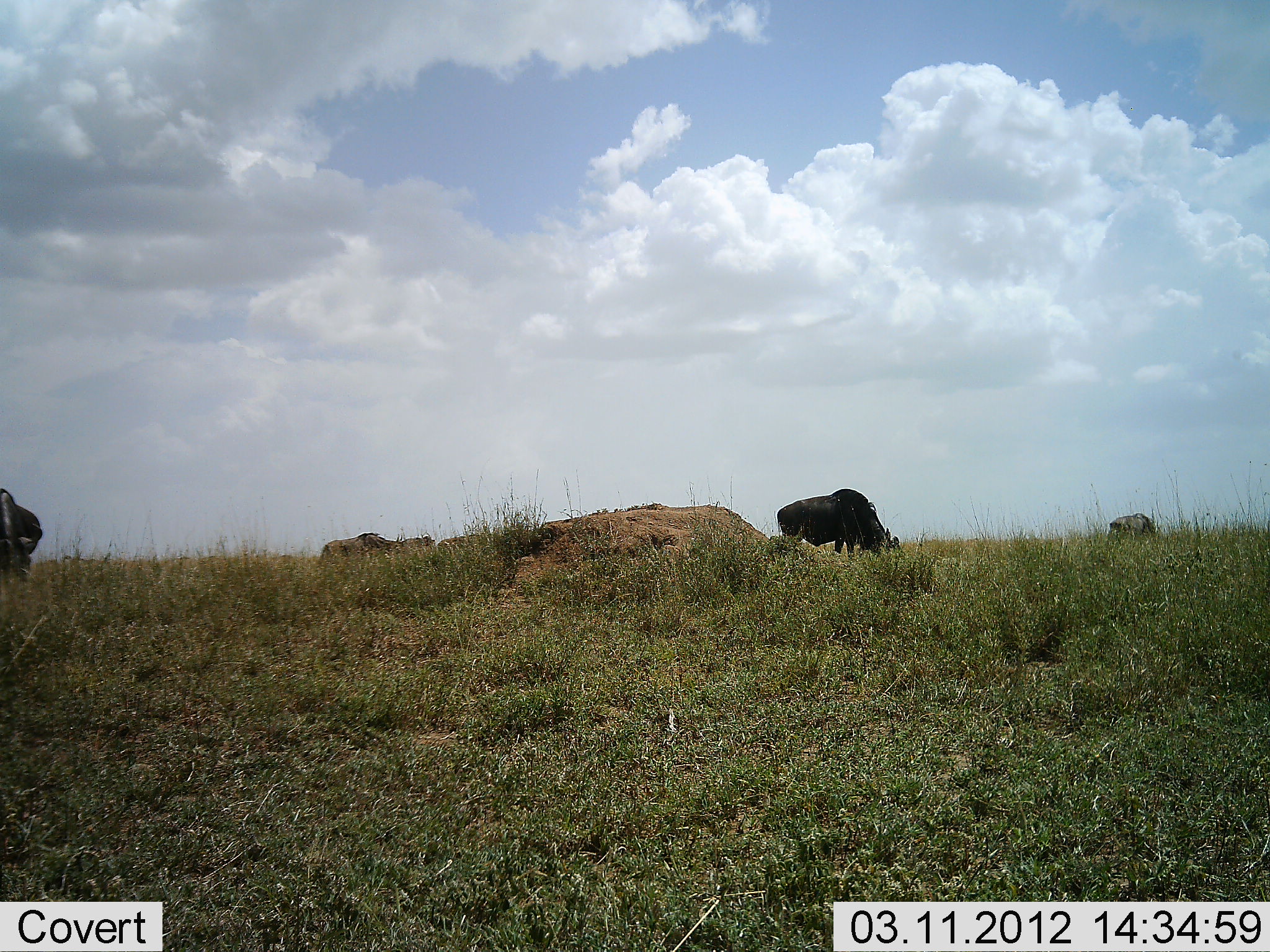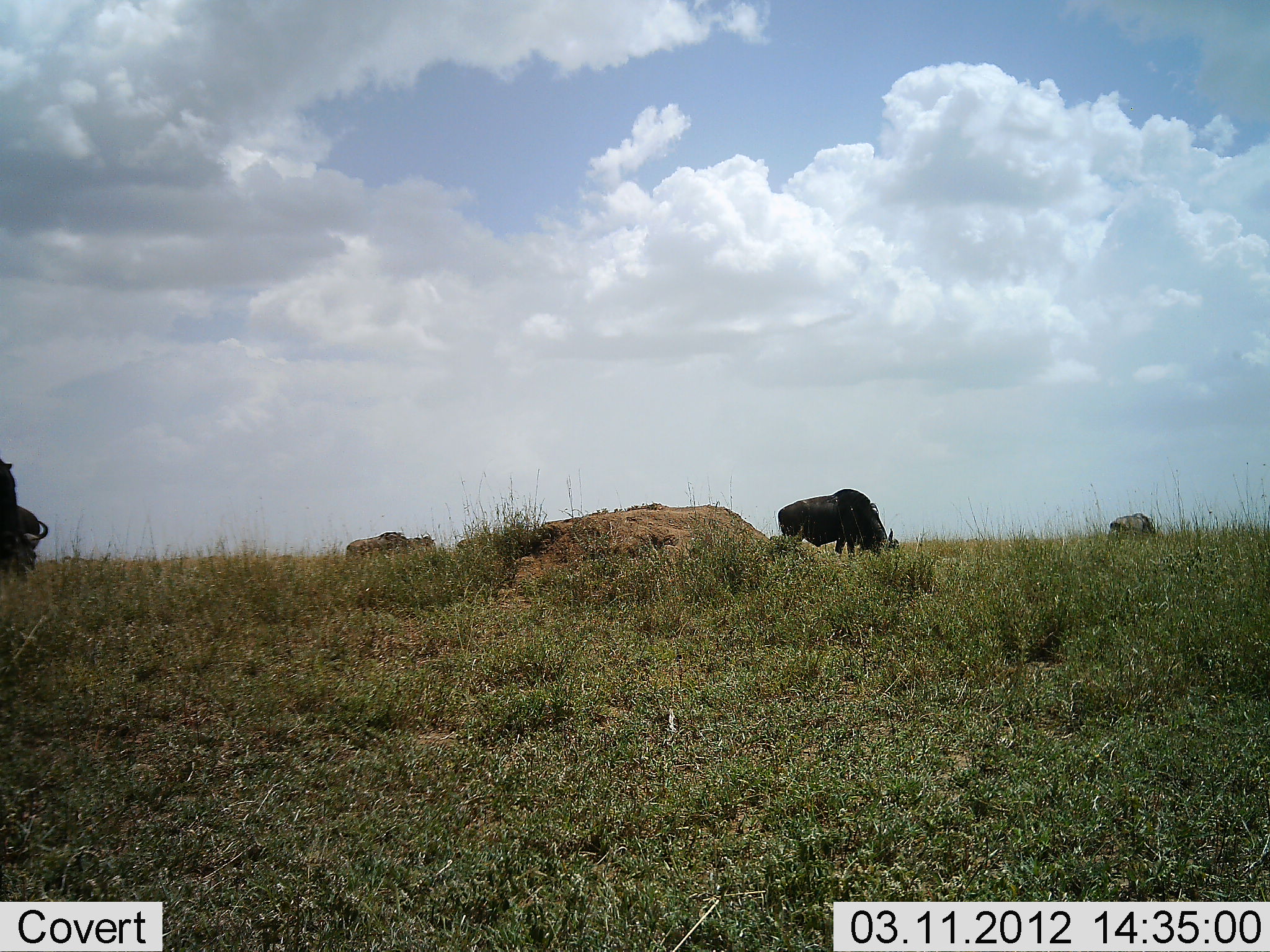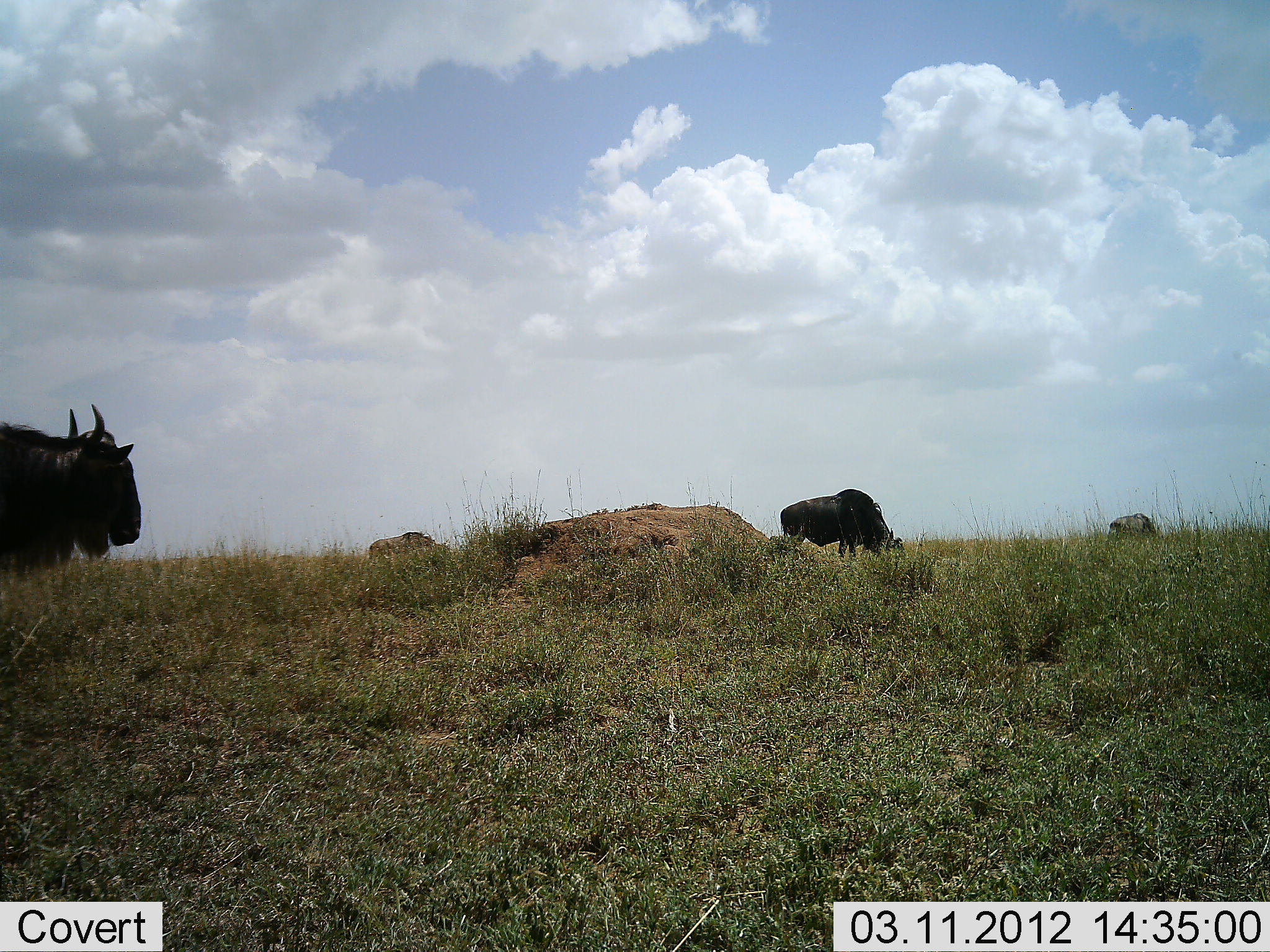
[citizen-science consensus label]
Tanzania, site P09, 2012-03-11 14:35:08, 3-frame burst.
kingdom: Animalia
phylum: Chordata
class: Mammalia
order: Artiodactyla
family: Bovidae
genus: Connochaetes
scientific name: Connochaetes taurinus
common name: blue wildebeest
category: wildebeest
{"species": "wildebeest (blue wildebeest) (Connochaetes taurinus)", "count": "5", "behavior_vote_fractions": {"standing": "17%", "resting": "0%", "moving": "75%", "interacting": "0%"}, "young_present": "0%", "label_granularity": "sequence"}